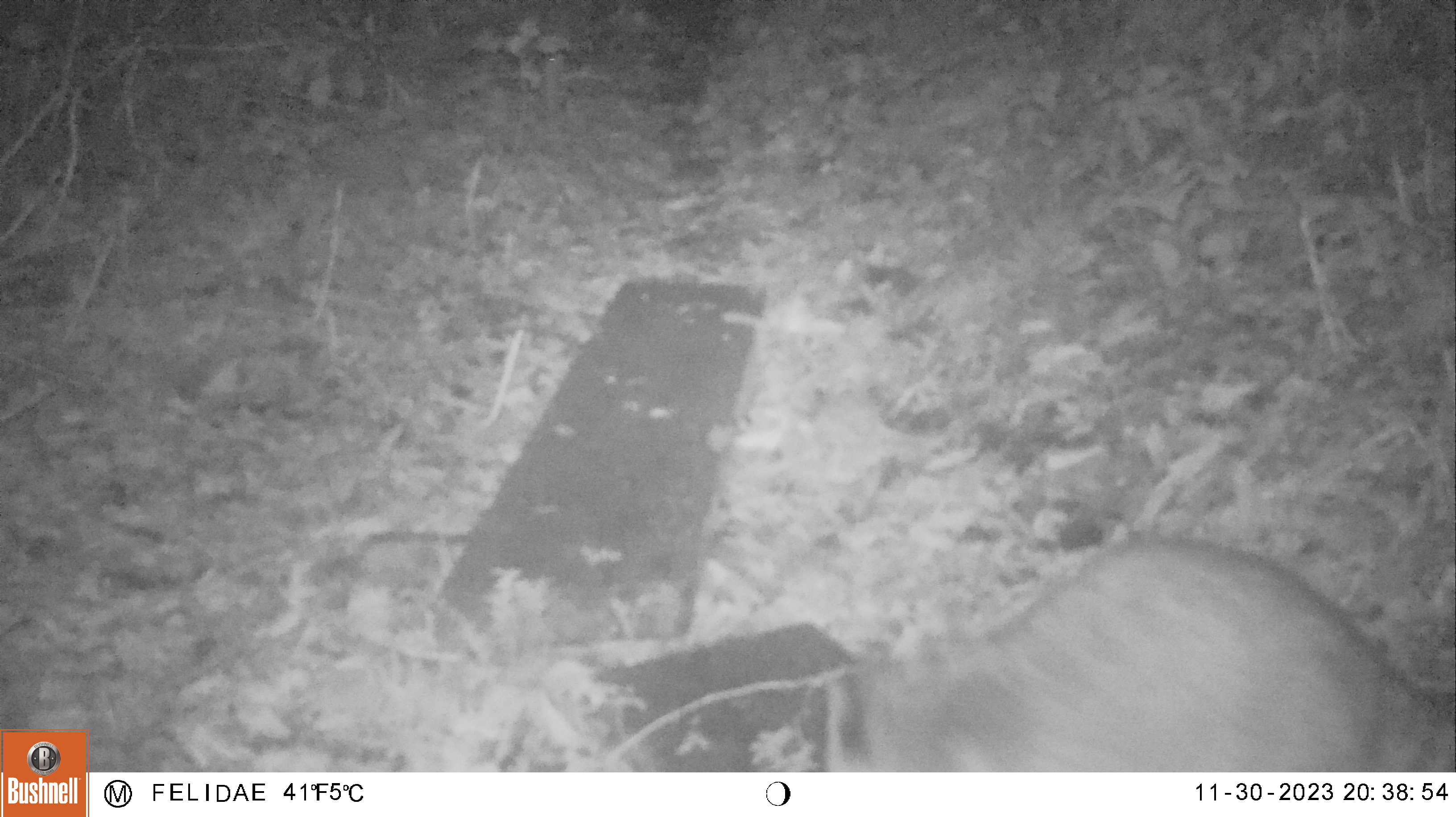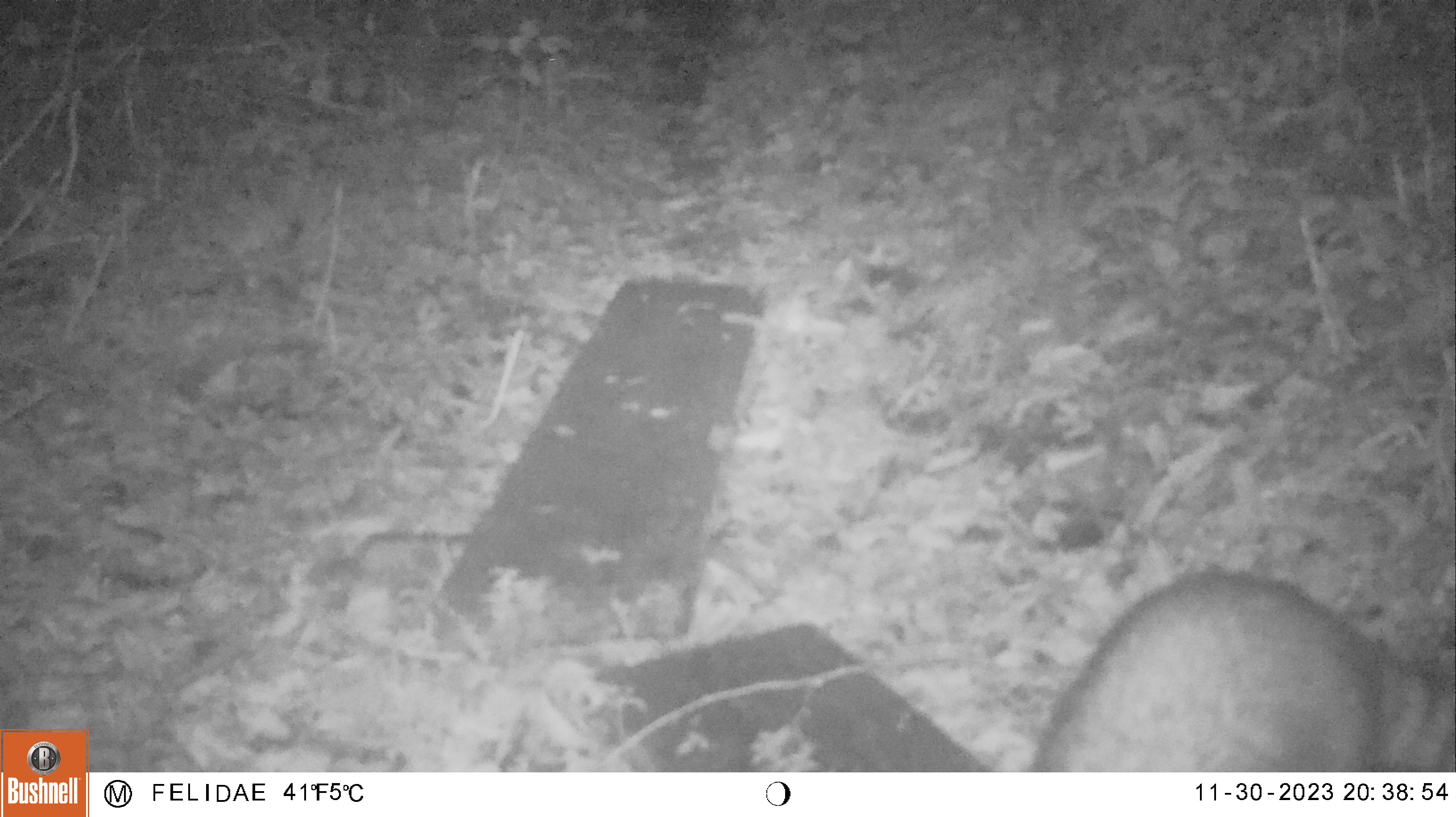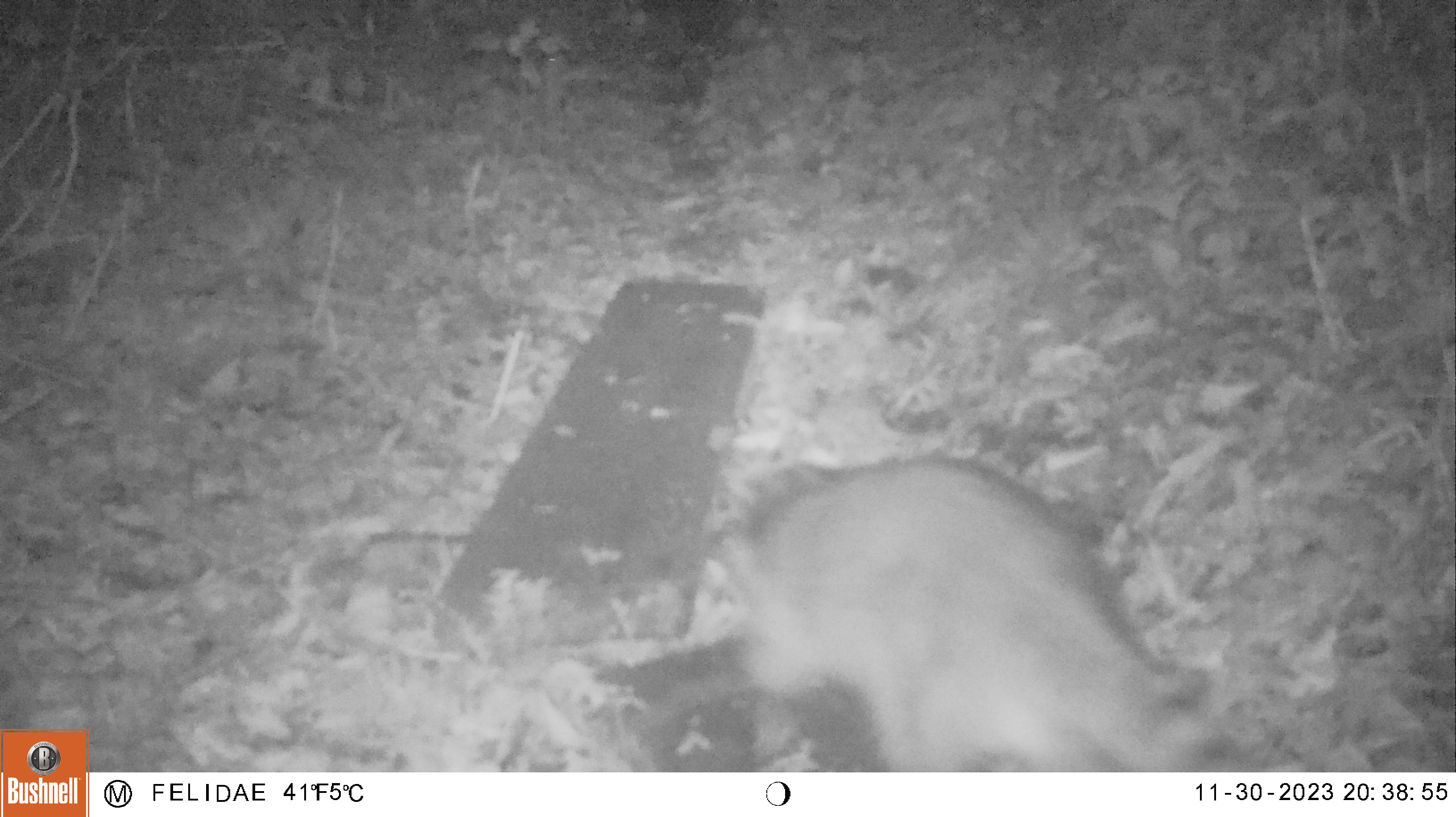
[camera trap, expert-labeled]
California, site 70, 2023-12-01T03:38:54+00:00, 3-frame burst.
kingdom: Animalia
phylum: Chordata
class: Mammalia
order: Carnivora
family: Procyonidae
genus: Procyon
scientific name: Procyon lotor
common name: raccoon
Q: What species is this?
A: Raccoon (Procyon lotor).